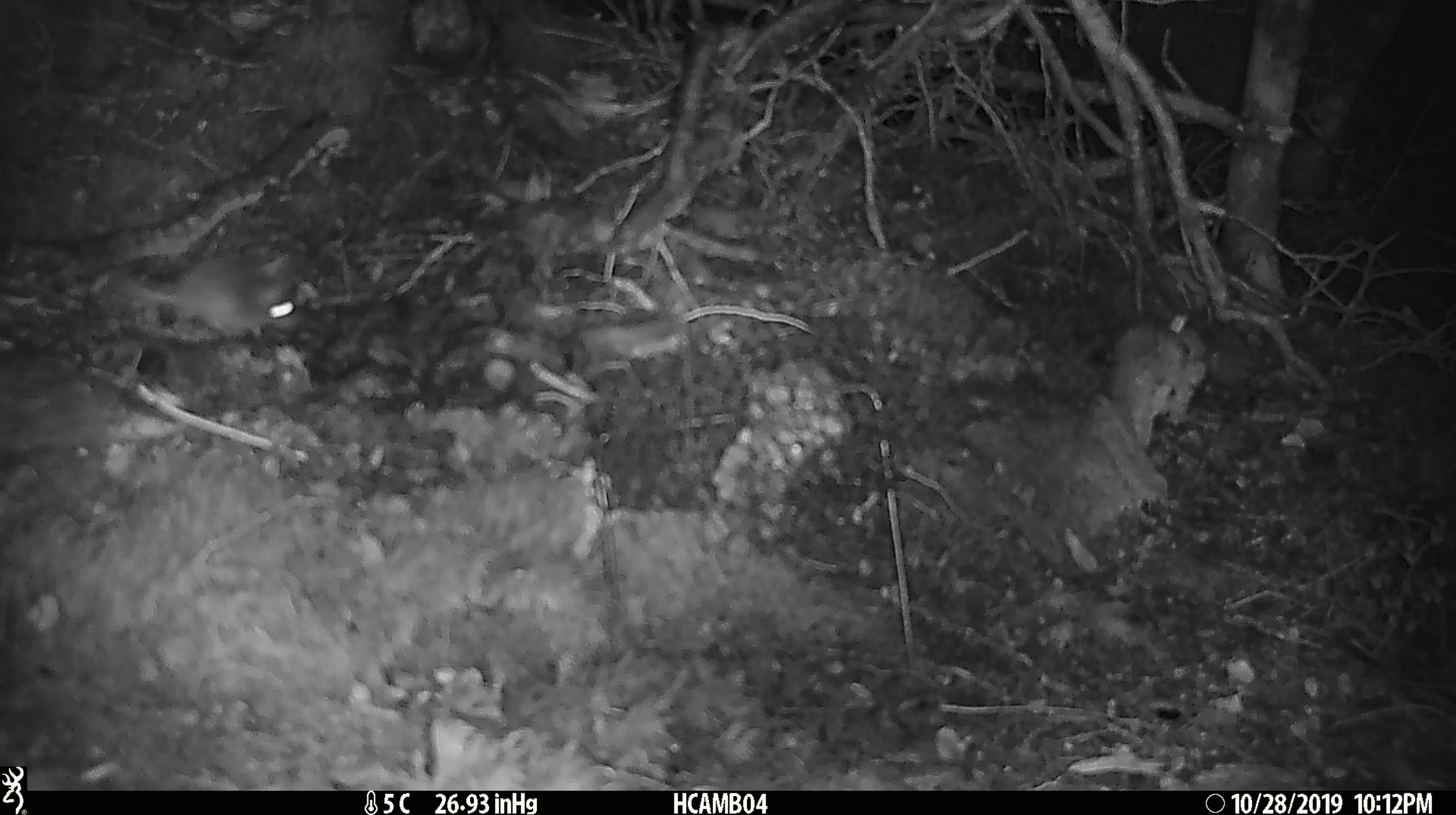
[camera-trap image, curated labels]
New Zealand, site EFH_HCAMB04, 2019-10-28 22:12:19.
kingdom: Animalia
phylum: Chordata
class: Mammalia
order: Rodentia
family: Muridae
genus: Mus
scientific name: Mus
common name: mouse